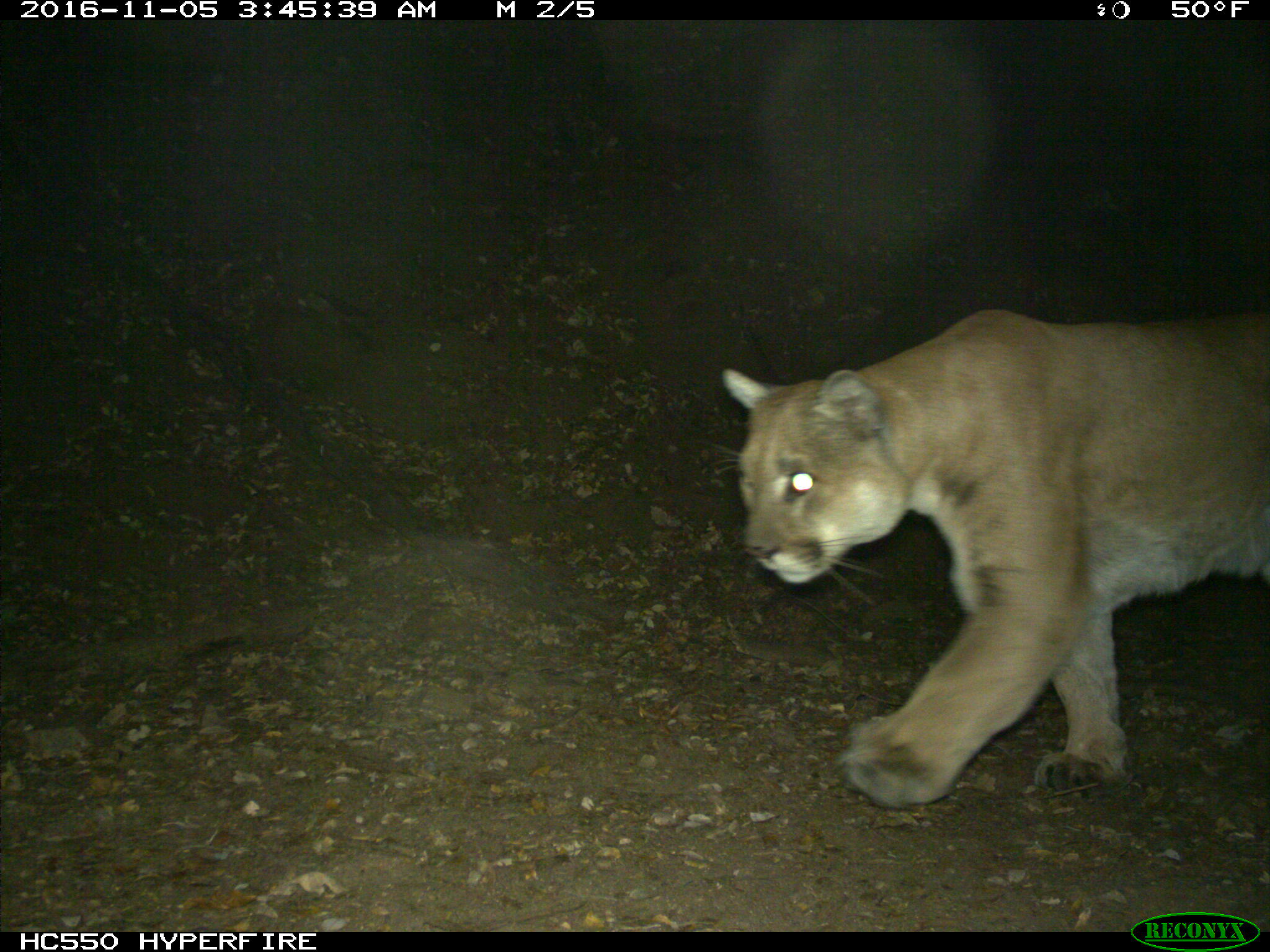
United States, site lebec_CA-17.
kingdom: Animalia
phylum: Chordata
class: Mammalia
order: Carnivora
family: Felidae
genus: Puma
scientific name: Puma concolor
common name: mountain lion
Puma concolor (mountain lion).